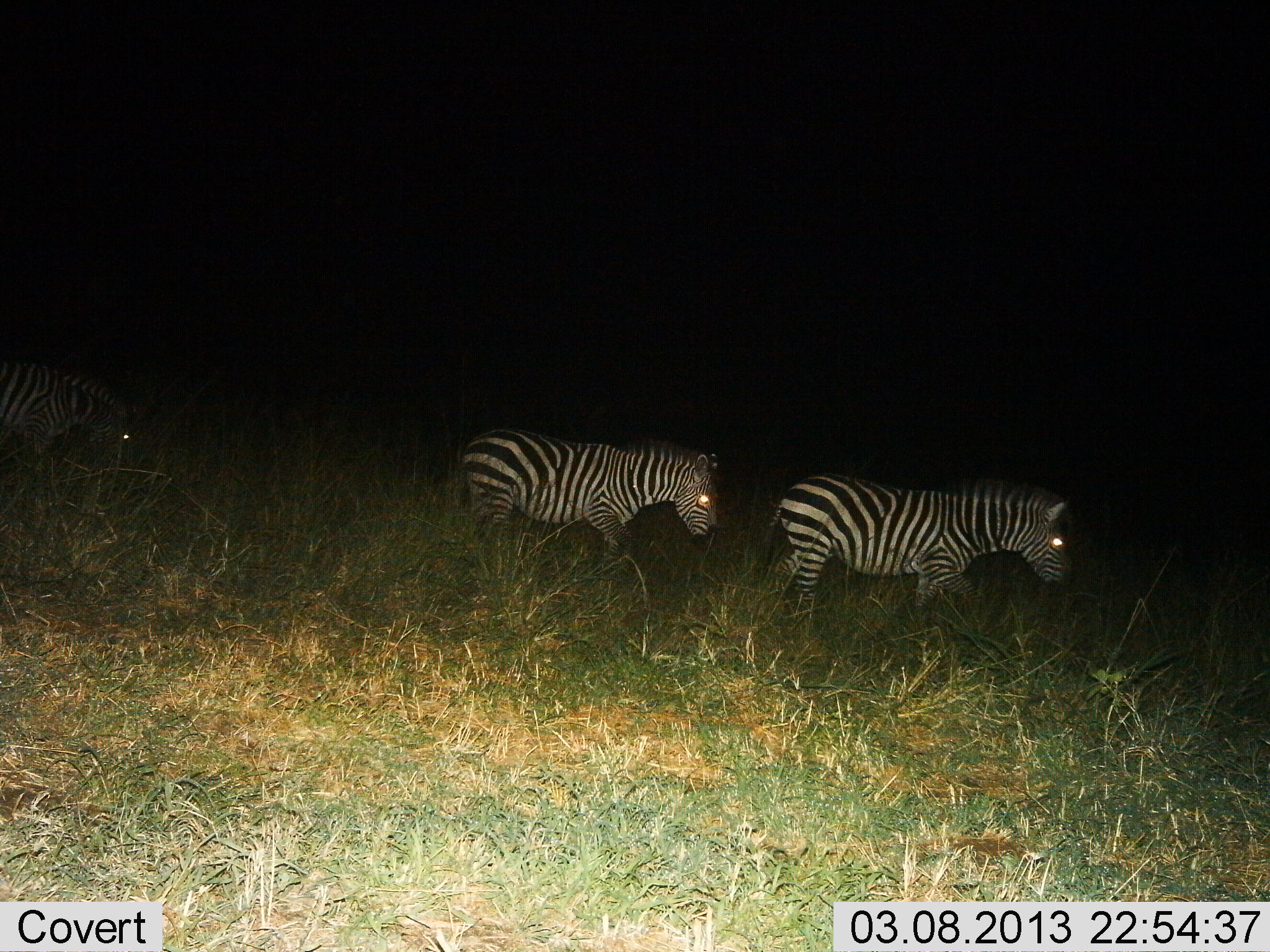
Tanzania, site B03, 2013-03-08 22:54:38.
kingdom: Animalia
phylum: Chordata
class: Mammalia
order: Perissodactyla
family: Equidae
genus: Equus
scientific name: Equus quagga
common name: plains zebra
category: zebra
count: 3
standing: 29%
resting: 0%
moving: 71%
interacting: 0%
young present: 0%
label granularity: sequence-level